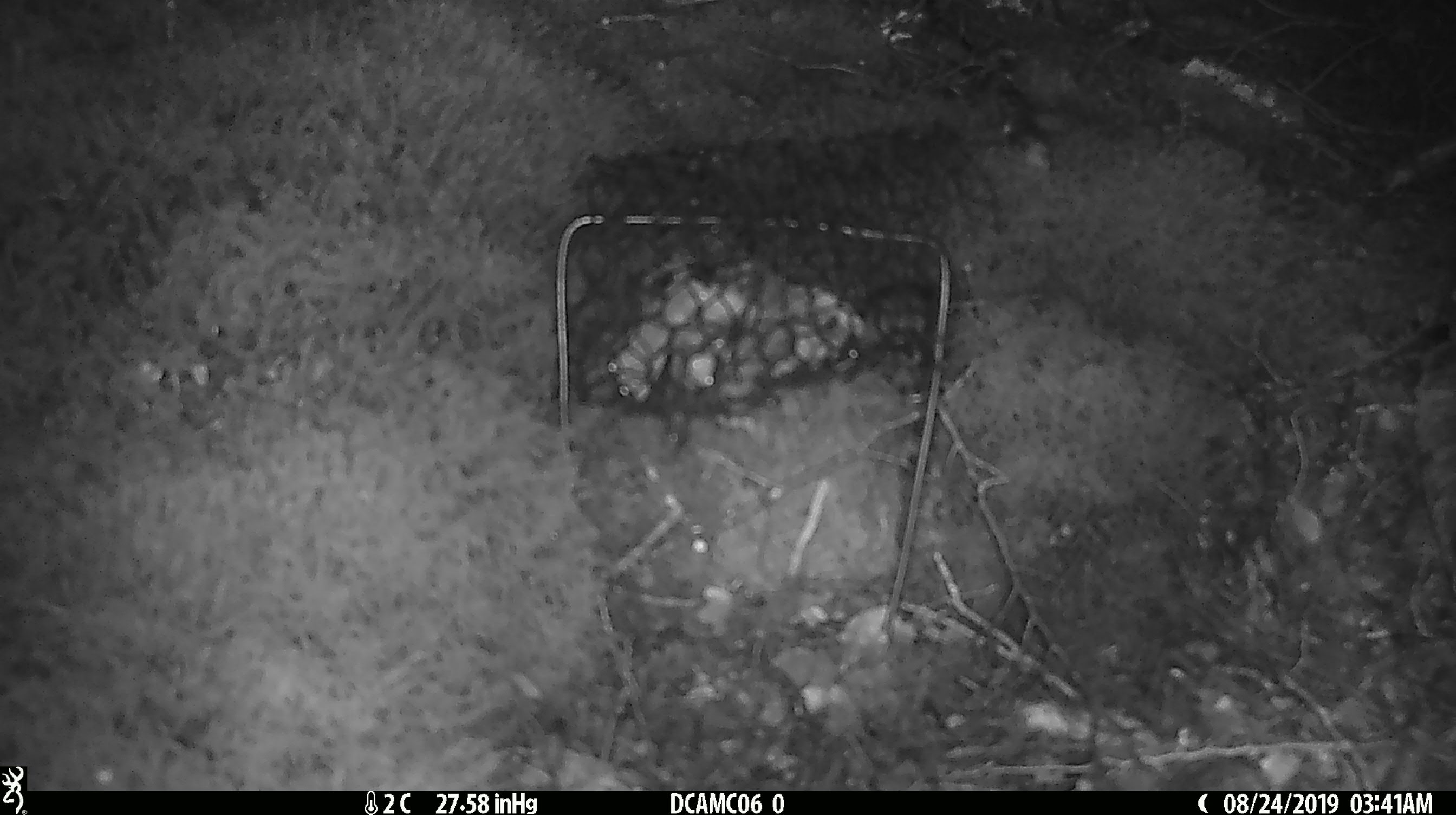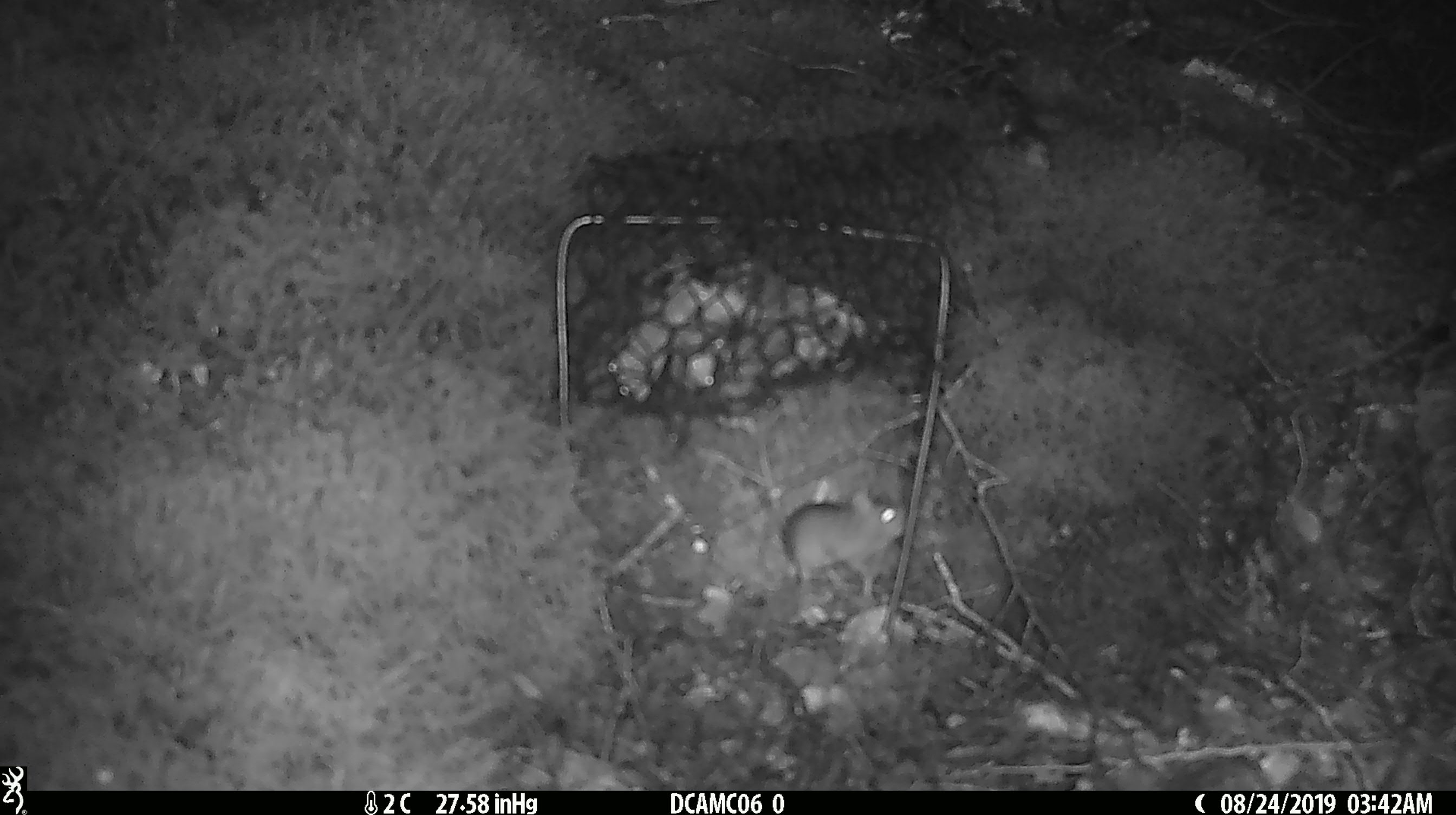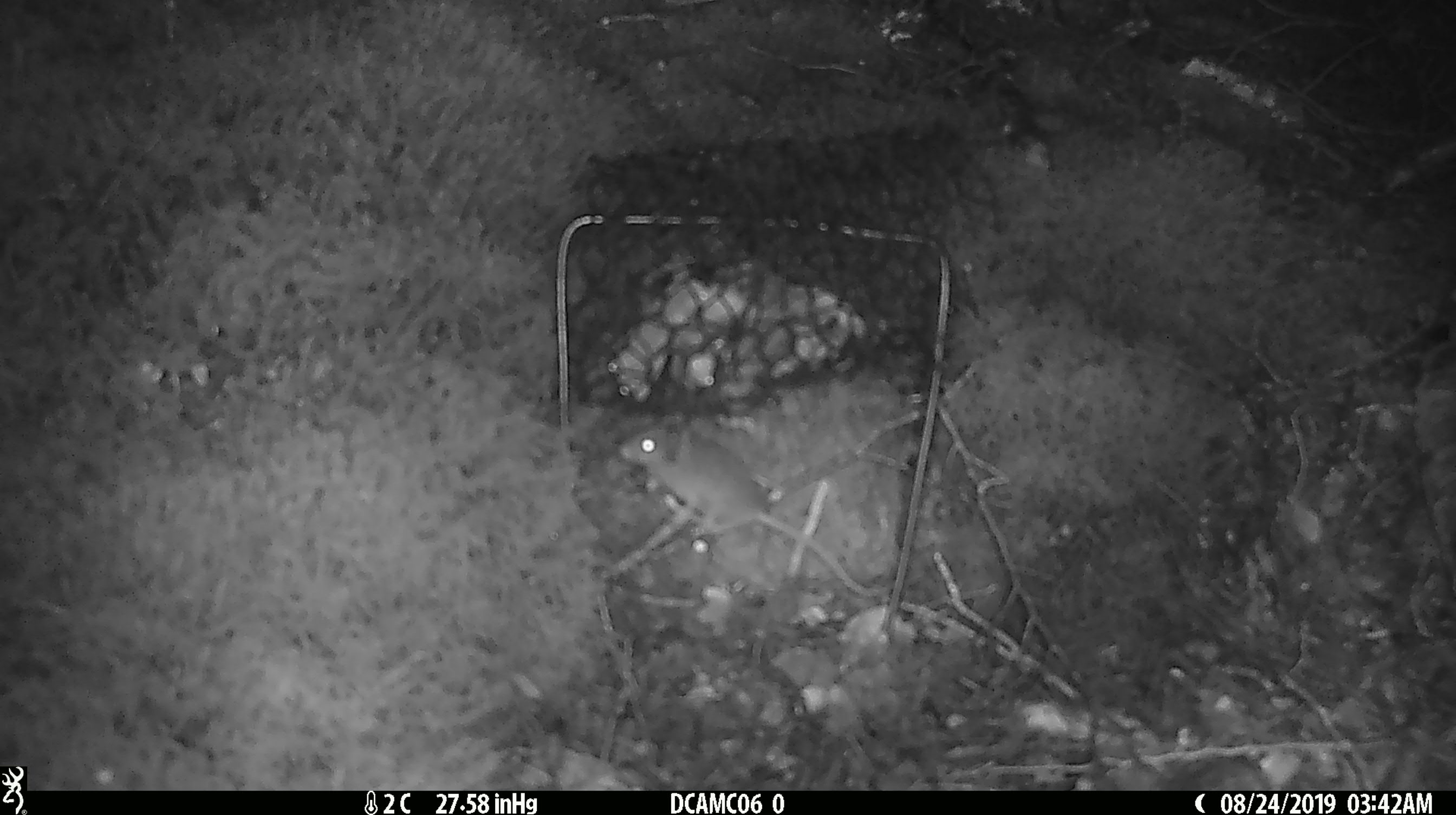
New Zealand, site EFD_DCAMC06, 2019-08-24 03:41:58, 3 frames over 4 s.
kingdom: Animalia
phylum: Chordata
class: Mammalia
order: Rodentia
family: Muridae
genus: Mus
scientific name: Mus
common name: mouse